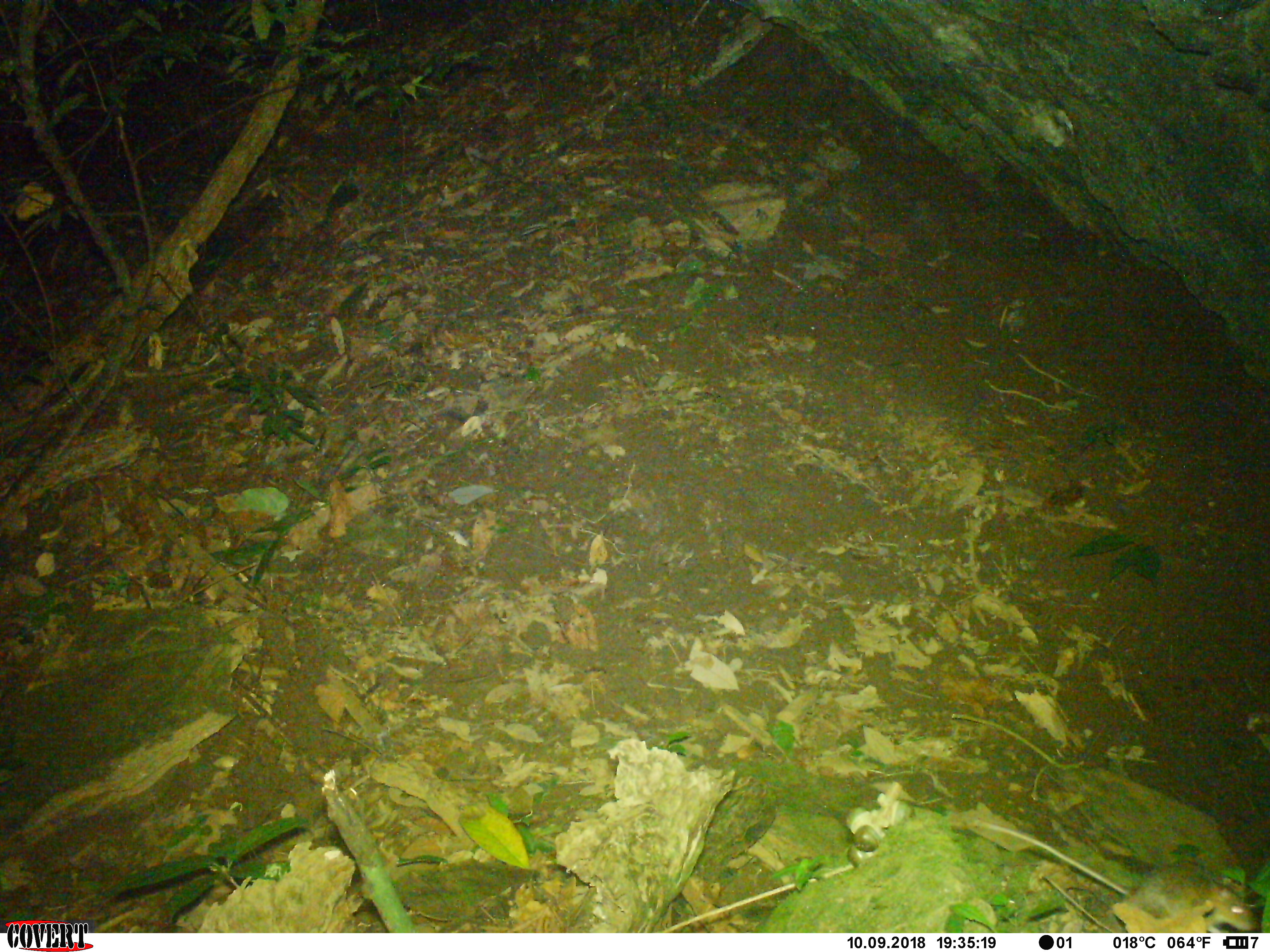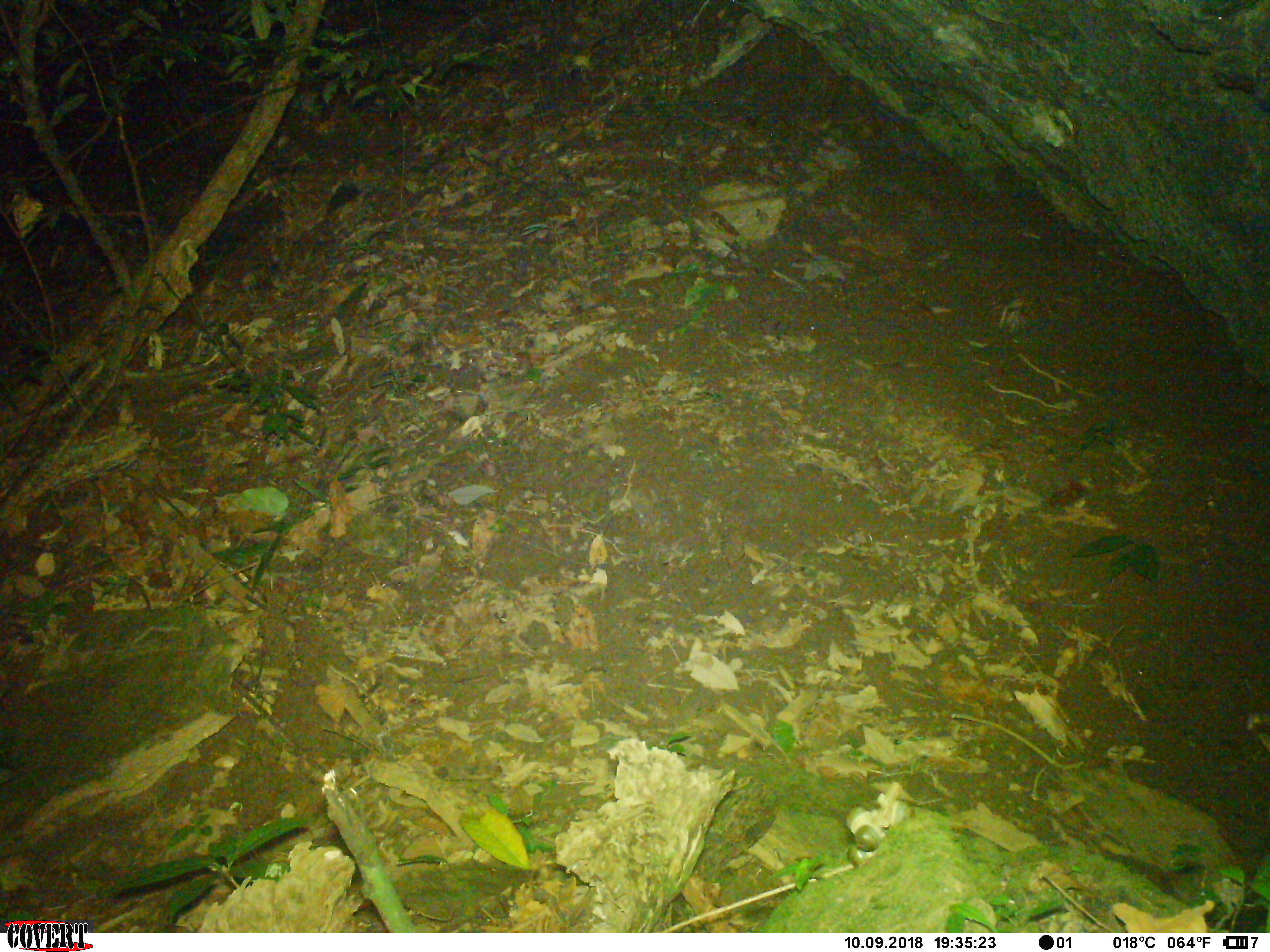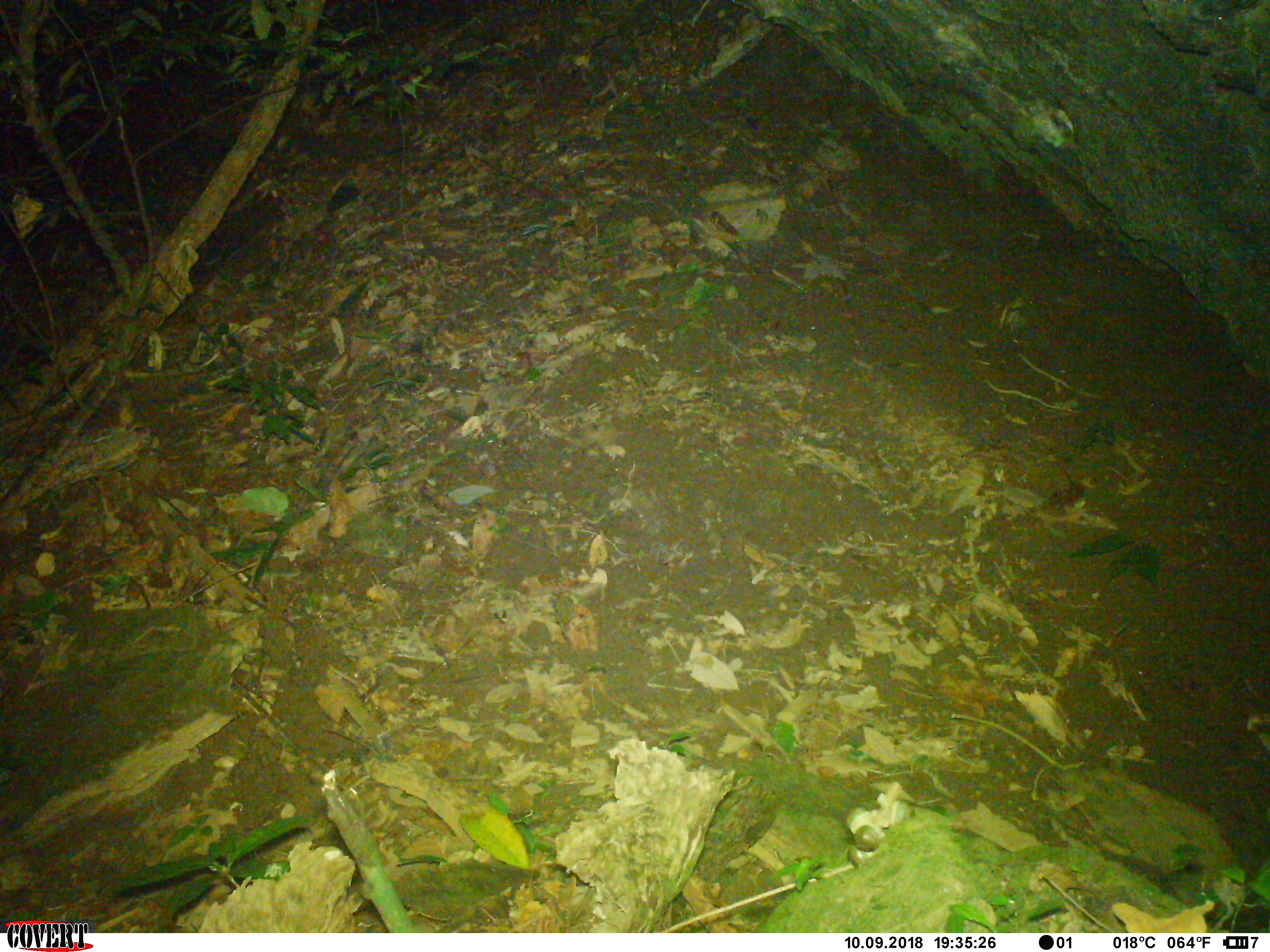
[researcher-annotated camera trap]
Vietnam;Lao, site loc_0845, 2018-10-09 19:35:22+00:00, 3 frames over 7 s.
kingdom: Animalia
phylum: Chordata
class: Mammalia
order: Rodentia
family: Muridae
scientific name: Muridae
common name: old-world mice and rats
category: unidentified murid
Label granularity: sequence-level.